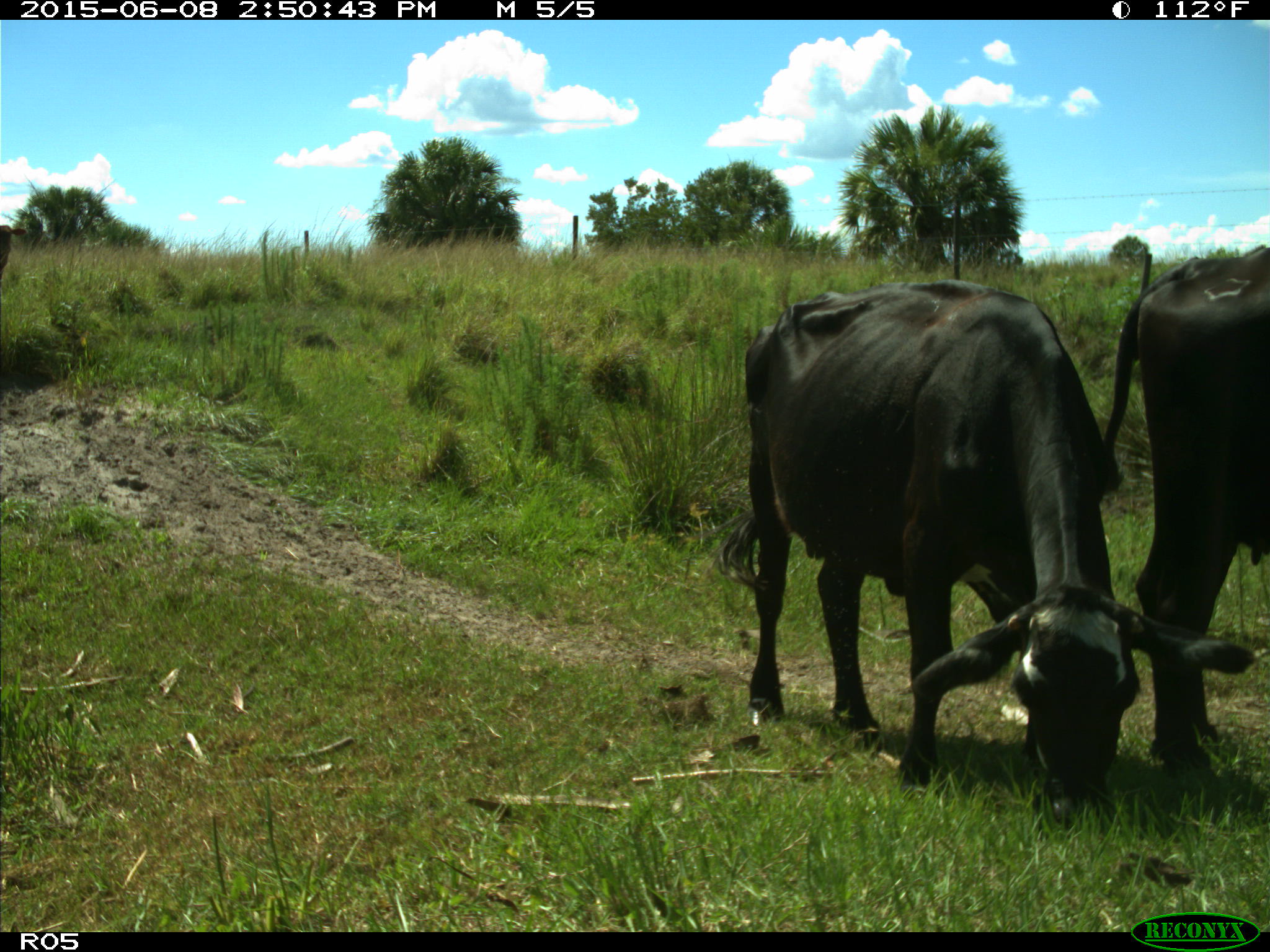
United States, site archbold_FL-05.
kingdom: Animalia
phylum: Chordata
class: Mammalia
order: Artiodactyla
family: Bovidae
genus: Bos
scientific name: Bos taurus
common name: domestic cow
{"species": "Bos taurus (domestic cow)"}